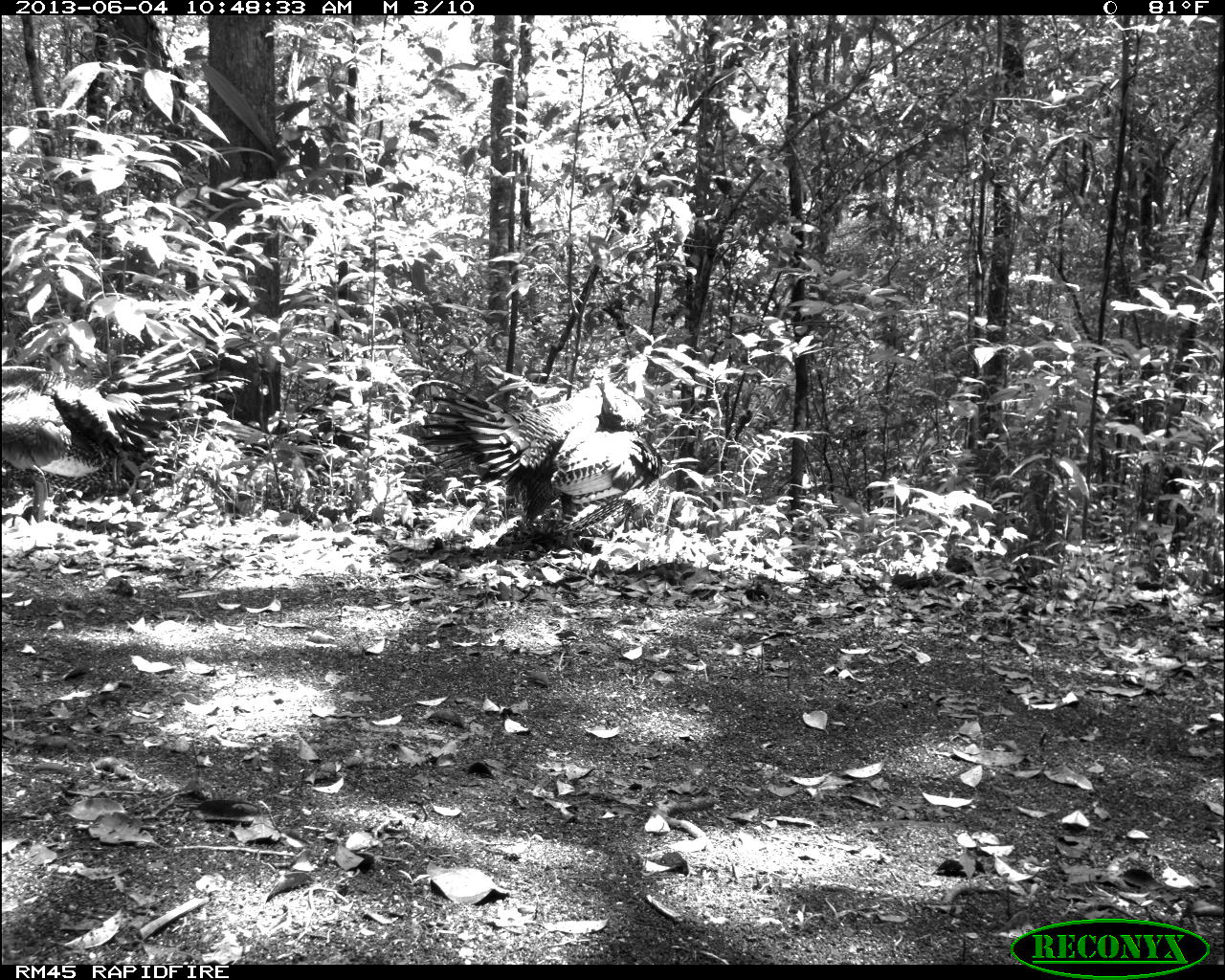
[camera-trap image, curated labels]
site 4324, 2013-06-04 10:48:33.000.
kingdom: Animalia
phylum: Chordata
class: Aves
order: Galliformes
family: Phasianidae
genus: Meleagris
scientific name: Meleagris ocellata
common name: ocellated turkey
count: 2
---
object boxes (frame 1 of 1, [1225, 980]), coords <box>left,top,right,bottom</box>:
meleagris ocellata: <box>413,361,662,534</box>; <box>0,338,213,519</box>